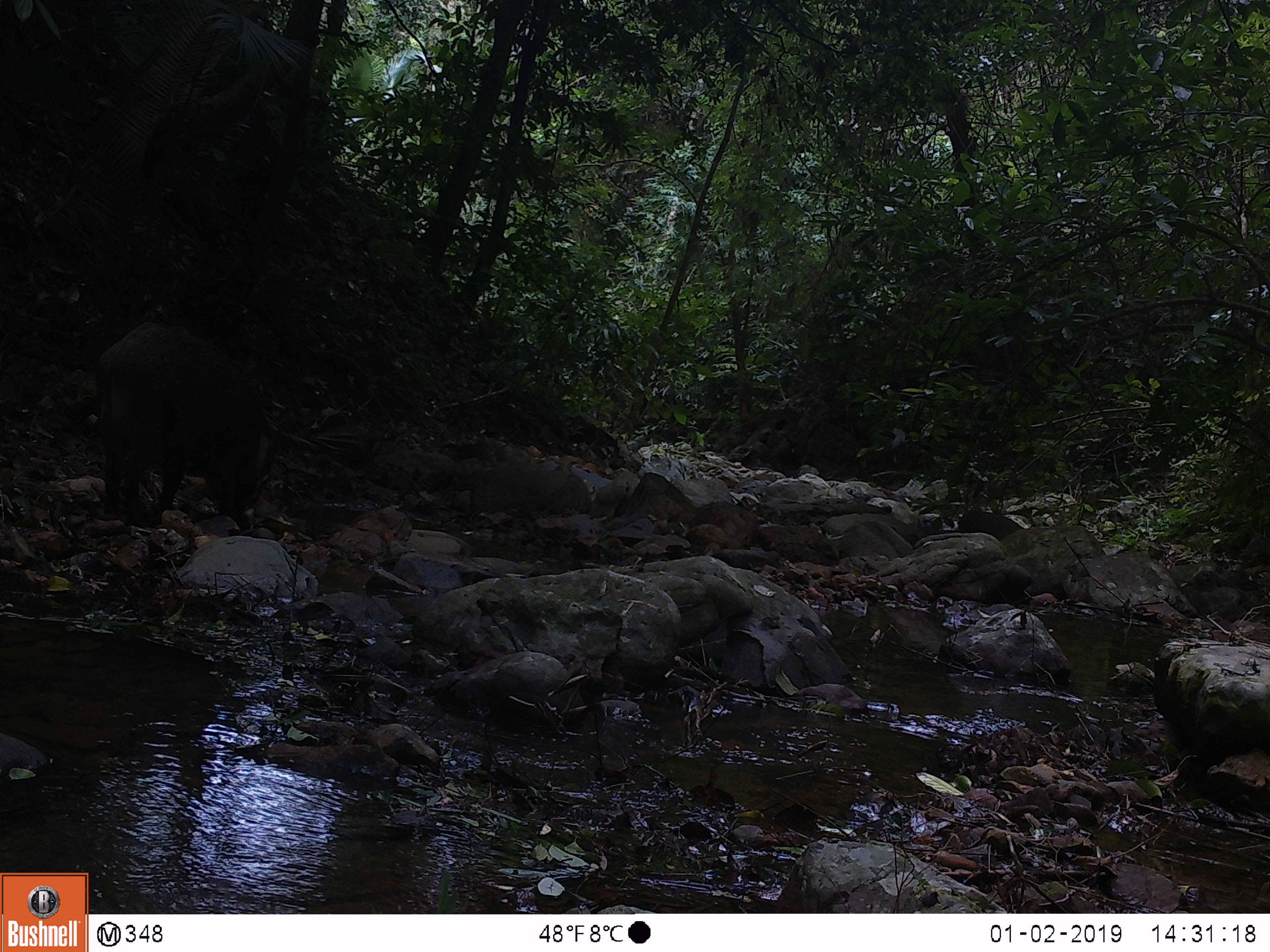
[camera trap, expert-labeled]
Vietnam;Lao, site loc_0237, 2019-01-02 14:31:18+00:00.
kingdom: Animalia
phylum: Chordata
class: Mammalia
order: Artiodactyla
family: Suidae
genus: Sus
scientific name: Sus scrofa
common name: eurasian wild pig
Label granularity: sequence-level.